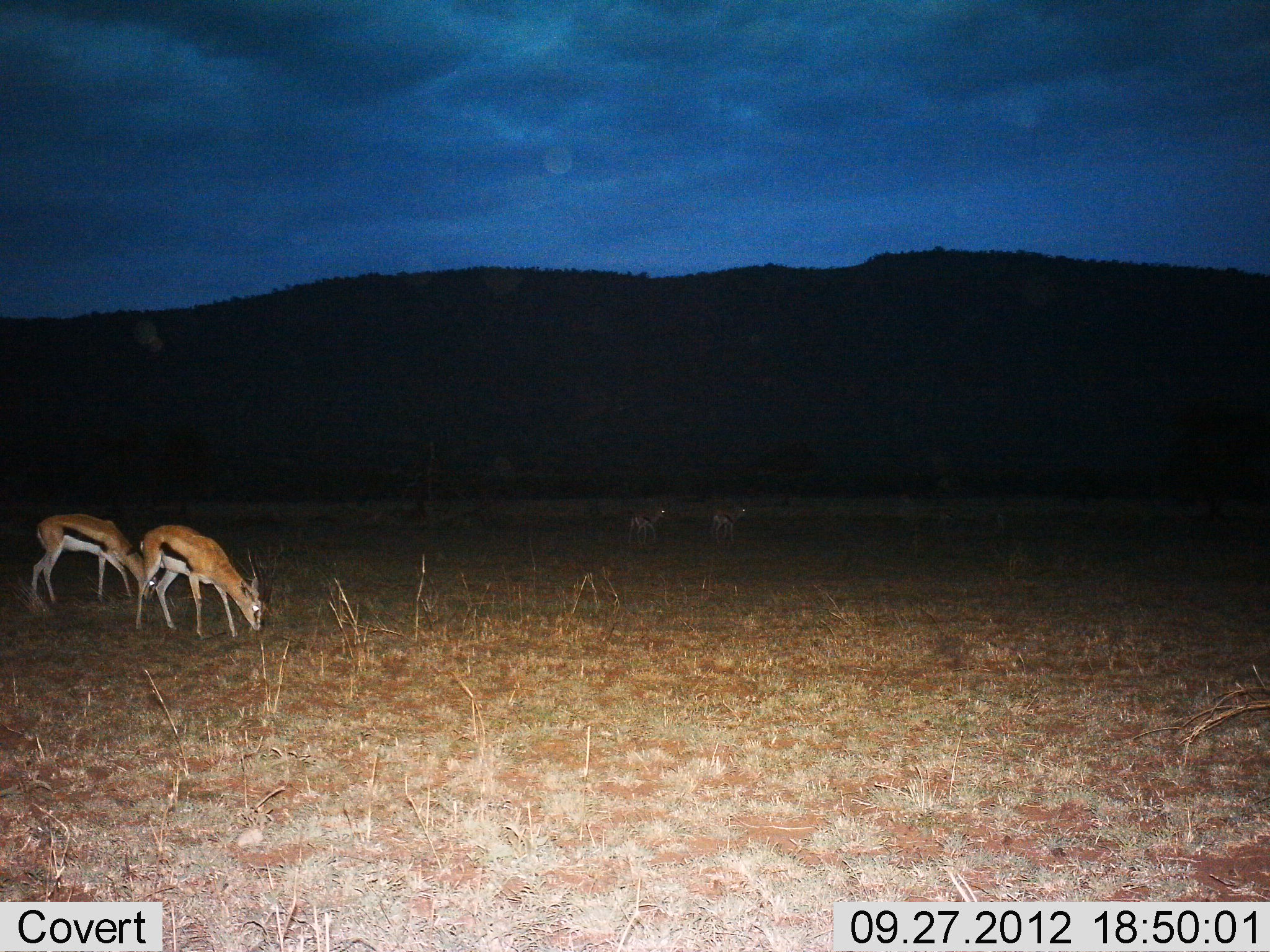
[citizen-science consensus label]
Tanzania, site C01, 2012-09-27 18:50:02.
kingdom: Animalia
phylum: Chordata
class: Mammalia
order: Artiodactyla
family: Bovidae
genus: Eudorcas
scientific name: Eudorcas thomsonii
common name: thomson's gazelle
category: gazellethomsons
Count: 4.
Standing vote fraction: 20%.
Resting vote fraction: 0%.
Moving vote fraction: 30%.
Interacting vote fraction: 0%.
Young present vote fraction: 0%.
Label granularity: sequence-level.